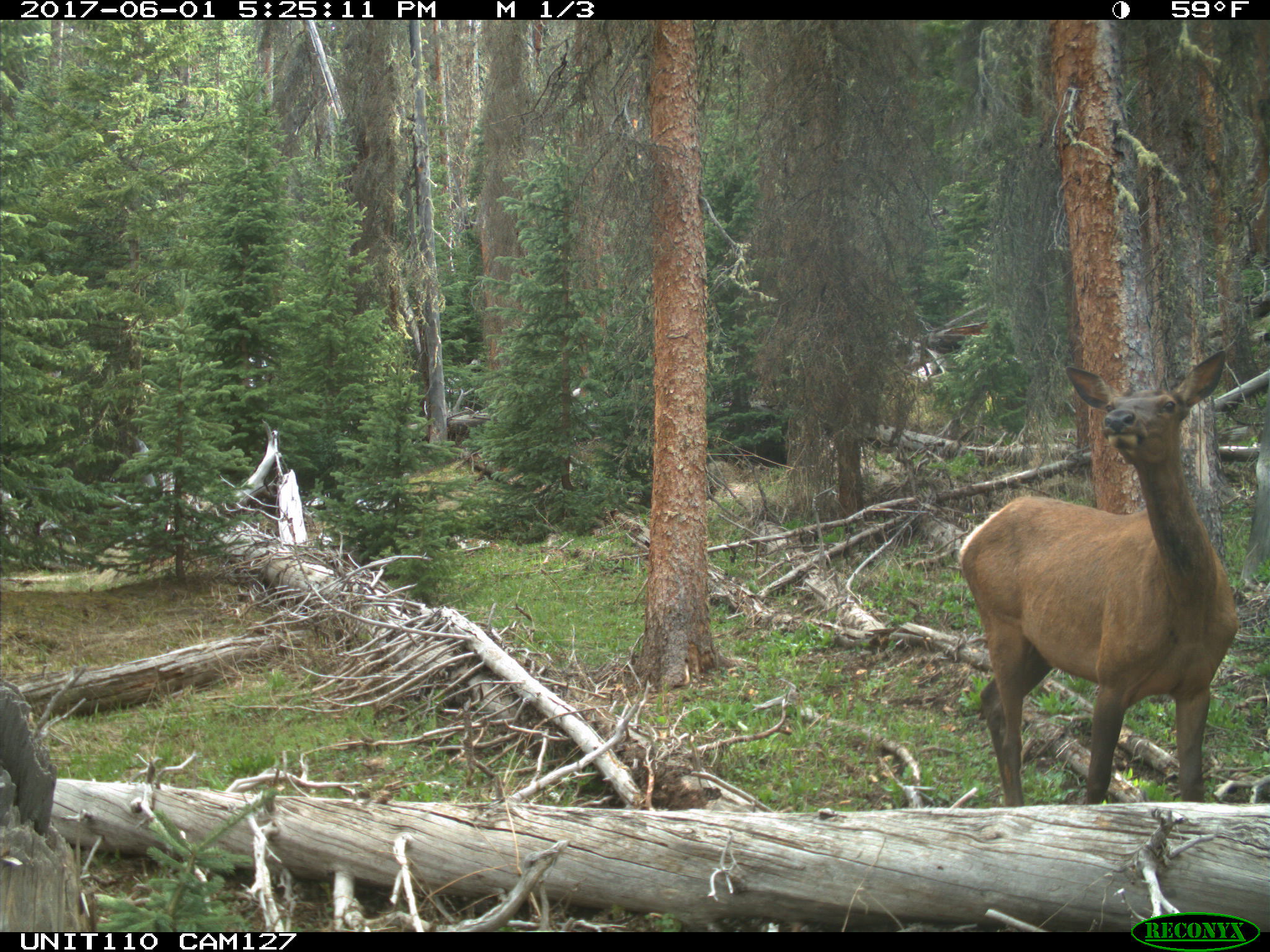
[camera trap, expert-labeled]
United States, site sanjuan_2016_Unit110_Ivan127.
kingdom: Animalia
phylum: Chordata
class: Mammalia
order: Artiodactyla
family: Cervidae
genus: Cervus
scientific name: Cervus elaphus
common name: red deer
Cervus elaphus (red deer).